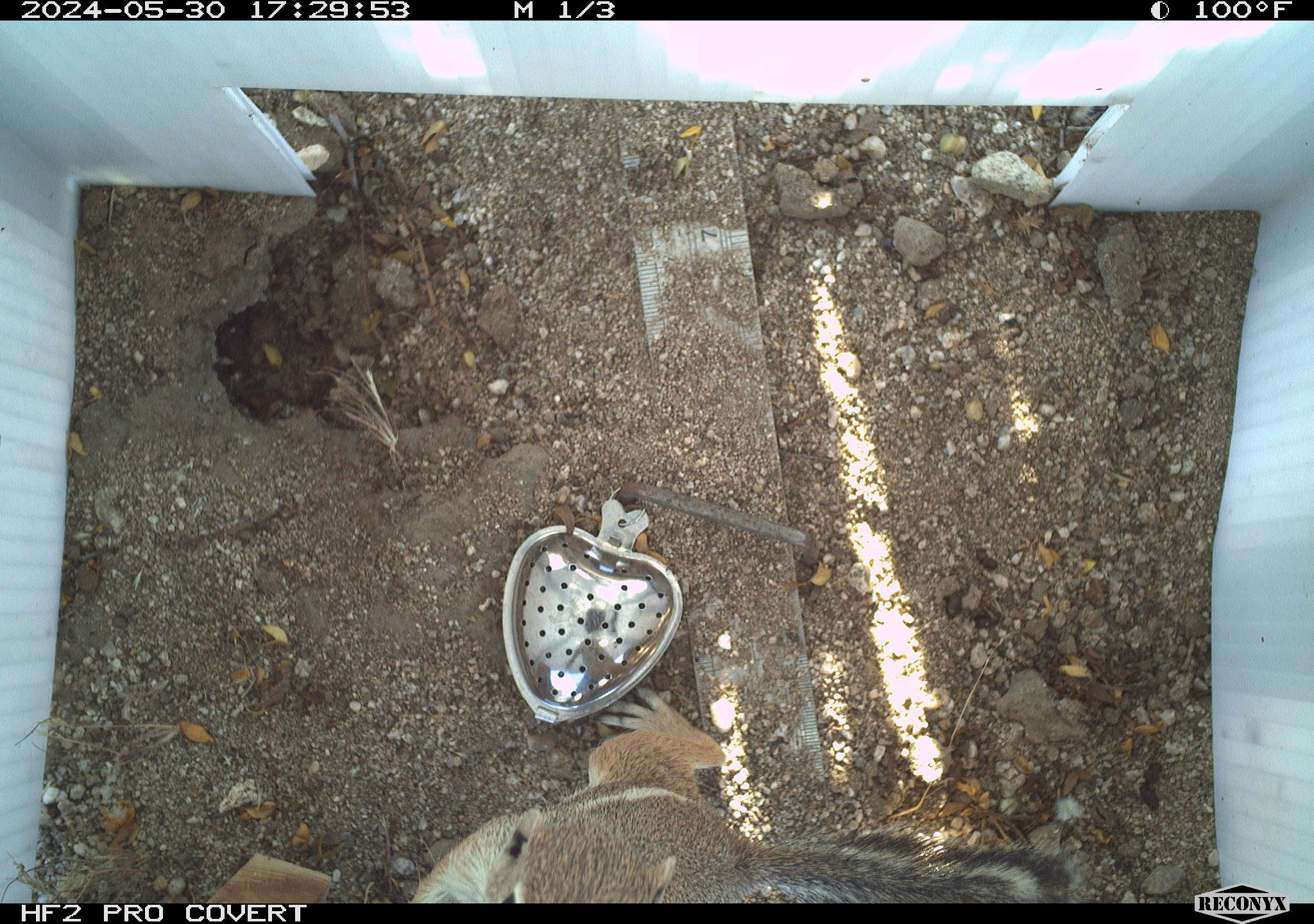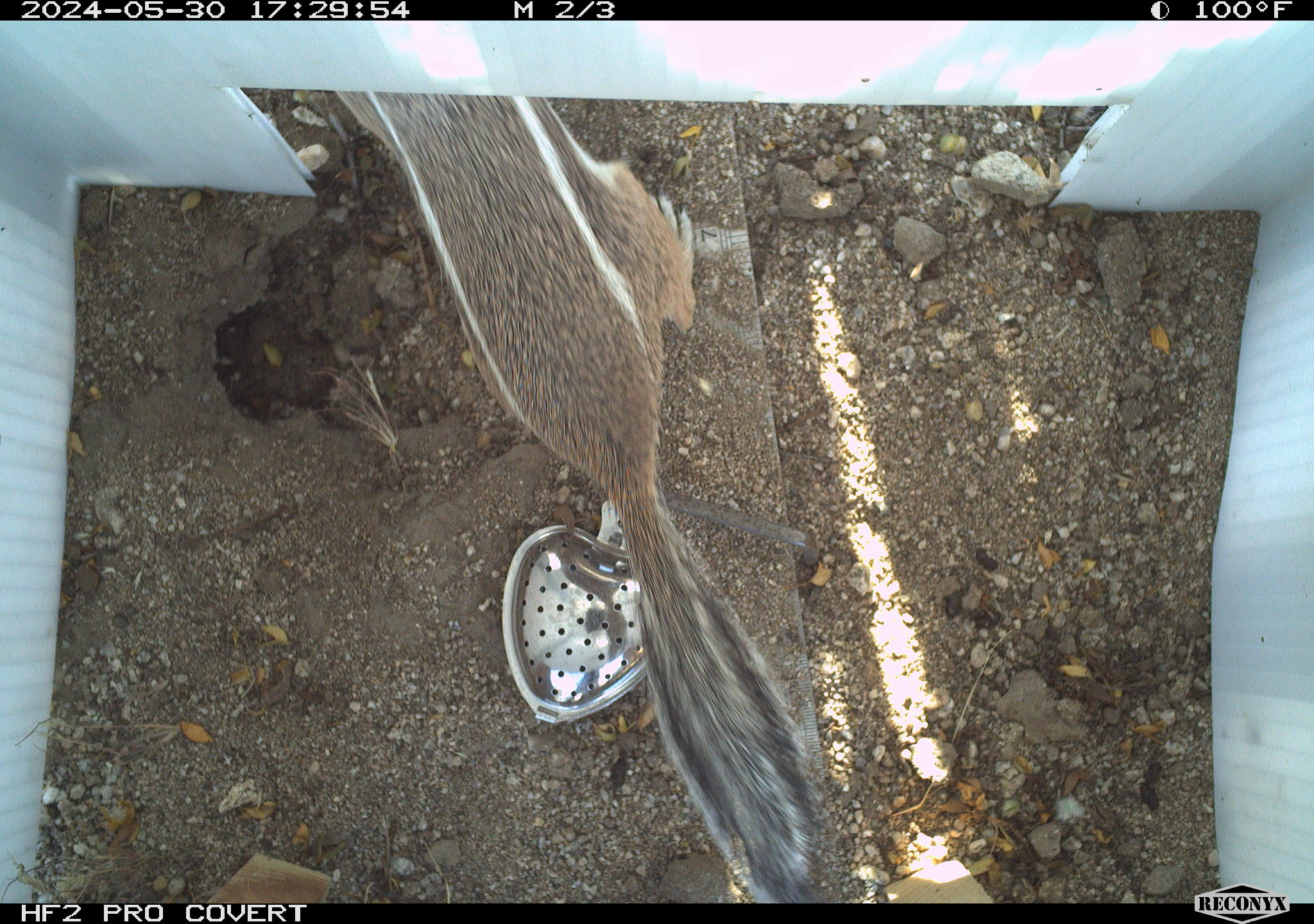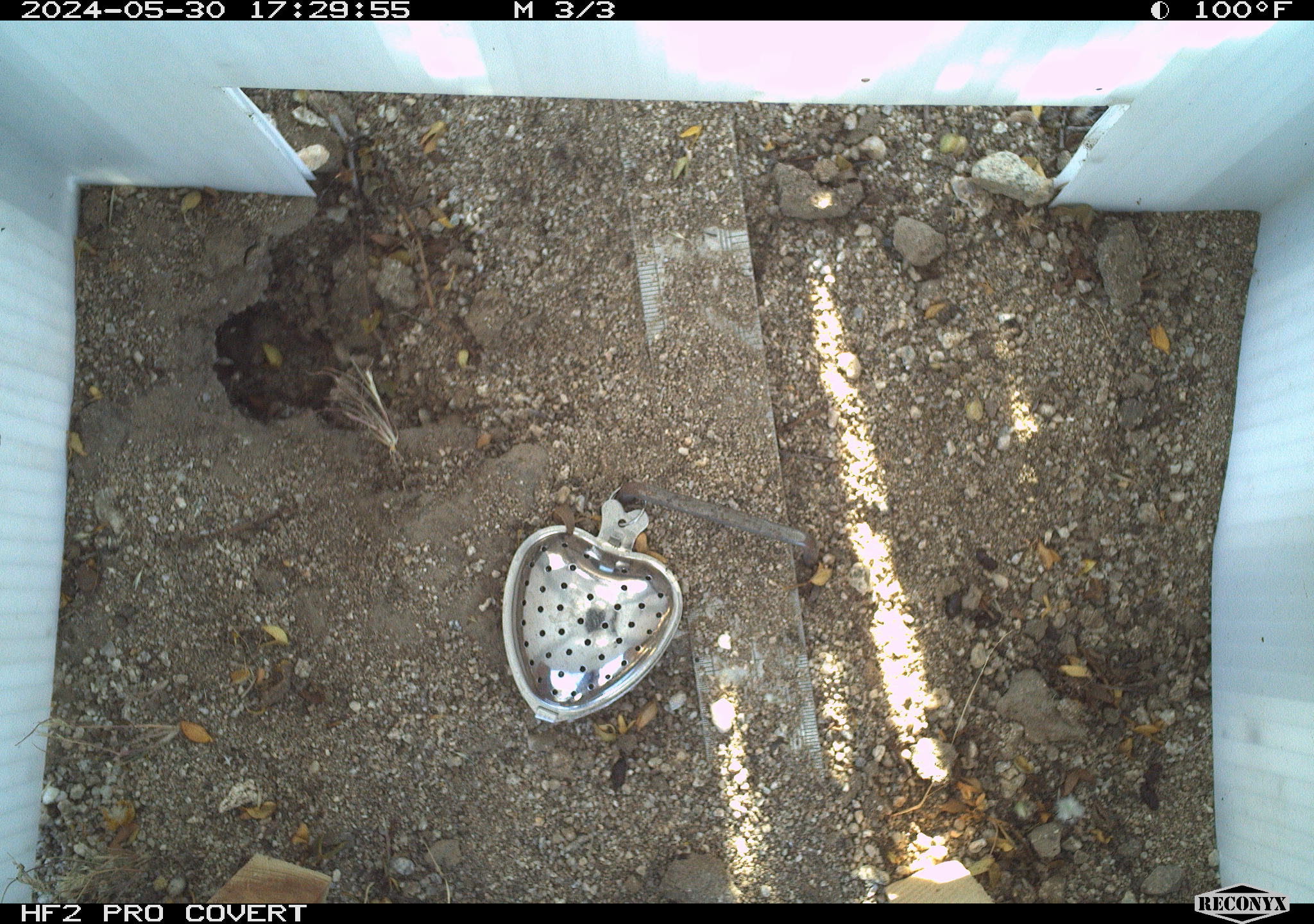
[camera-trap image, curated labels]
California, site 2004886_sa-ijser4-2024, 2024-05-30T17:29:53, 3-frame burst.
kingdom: Animalia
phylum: Chordata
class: Mammalia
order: Rodentia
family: Sciuridae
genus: Ammospermophilus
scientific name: Ammospermophilus leucurus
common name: white-tailed antelope squirrel